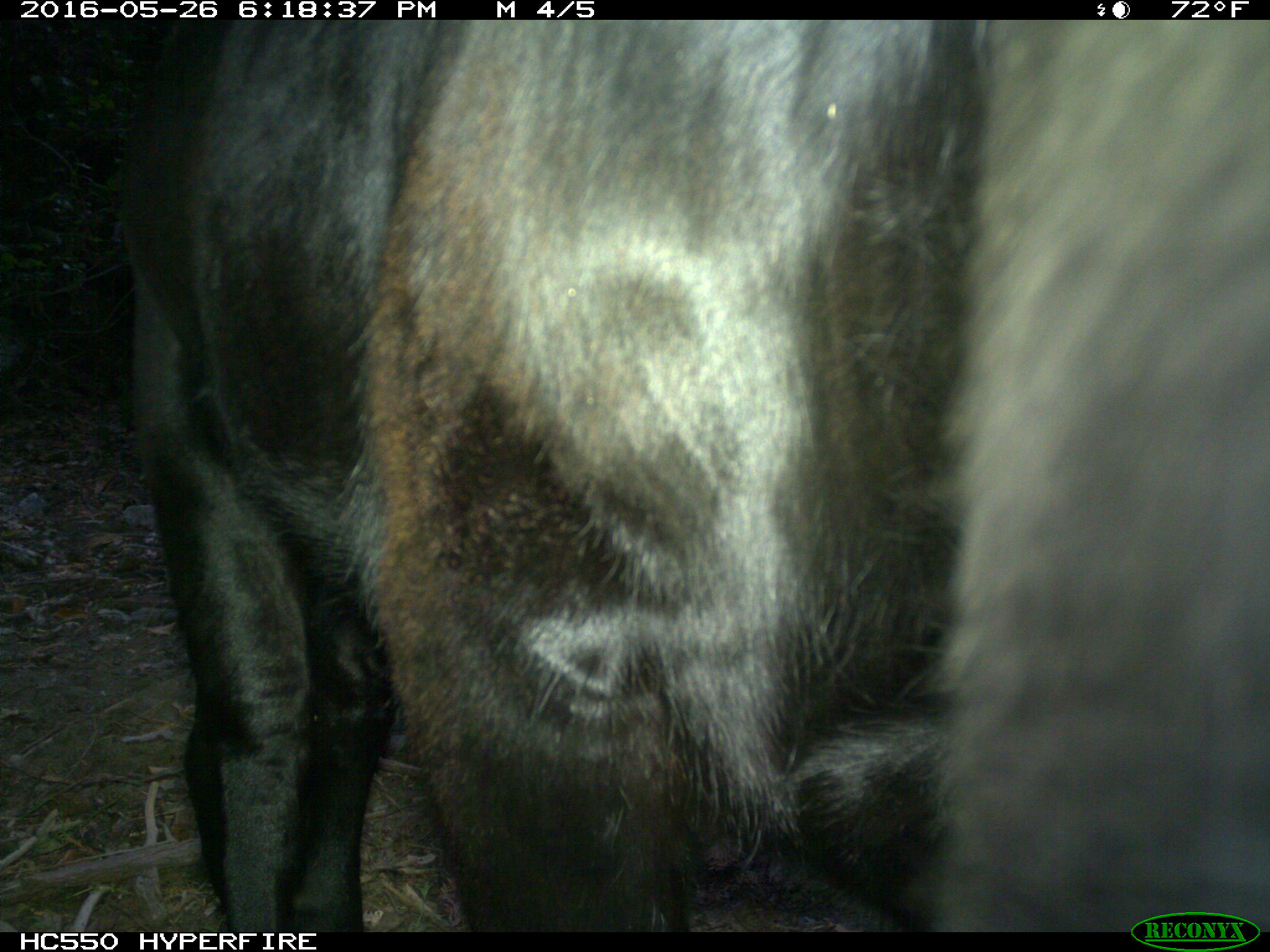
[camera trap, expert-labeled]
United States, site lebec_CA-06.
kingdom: Animalia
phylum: Chordata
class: Mammalia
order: Artiodactyla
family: Bovidae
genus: Bos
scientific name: Bos taurus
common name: domestic cow